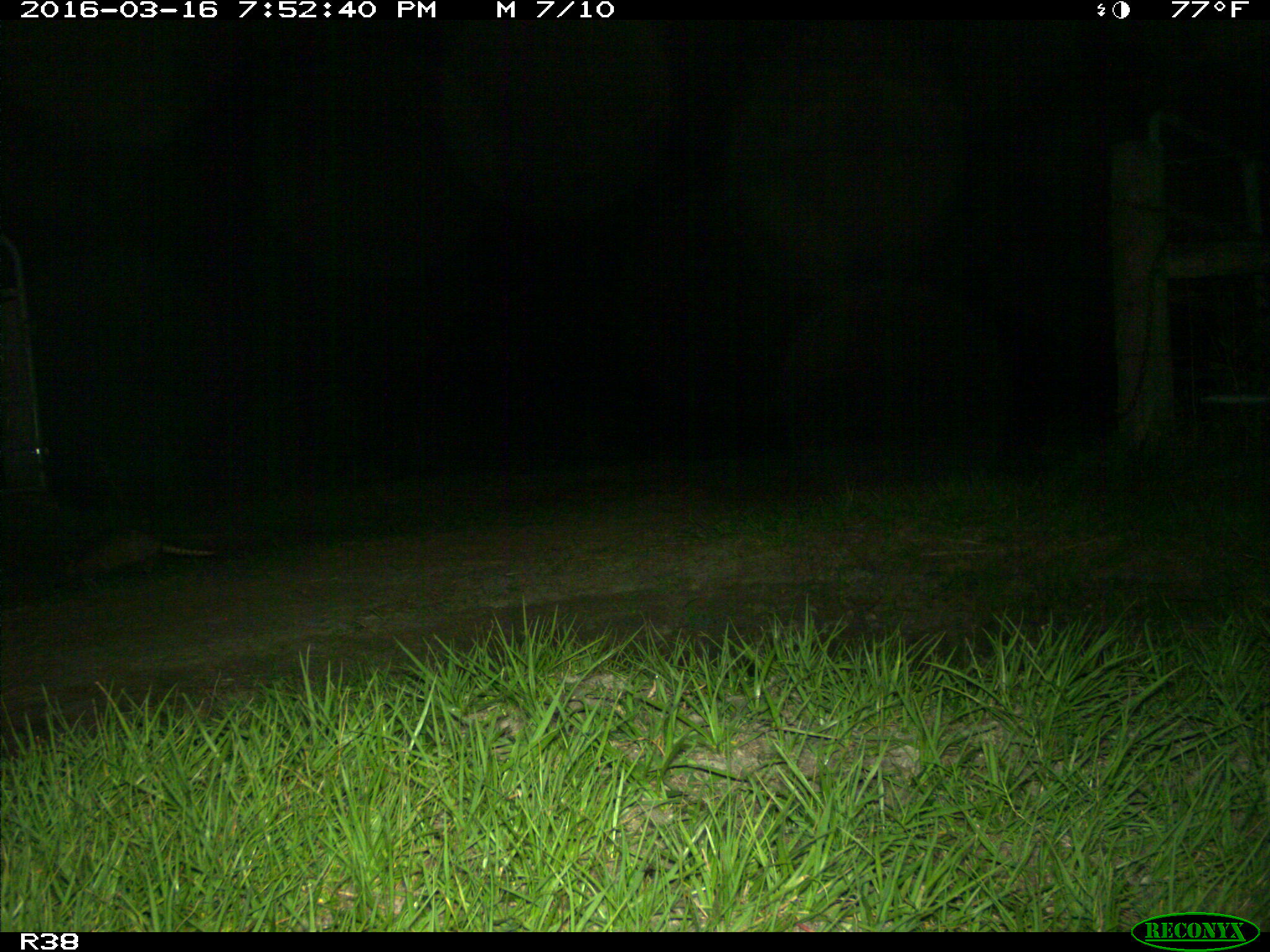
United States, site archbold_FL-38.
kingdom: Animalia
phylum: Chordata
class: Mammalia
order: Cingulata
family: Dasypodidae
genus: Dasypus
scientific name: Dasypus novemcinctus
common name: nine-banded armadillo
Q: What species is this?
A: Dasypus novemcinctus (nine-banded armadillo).